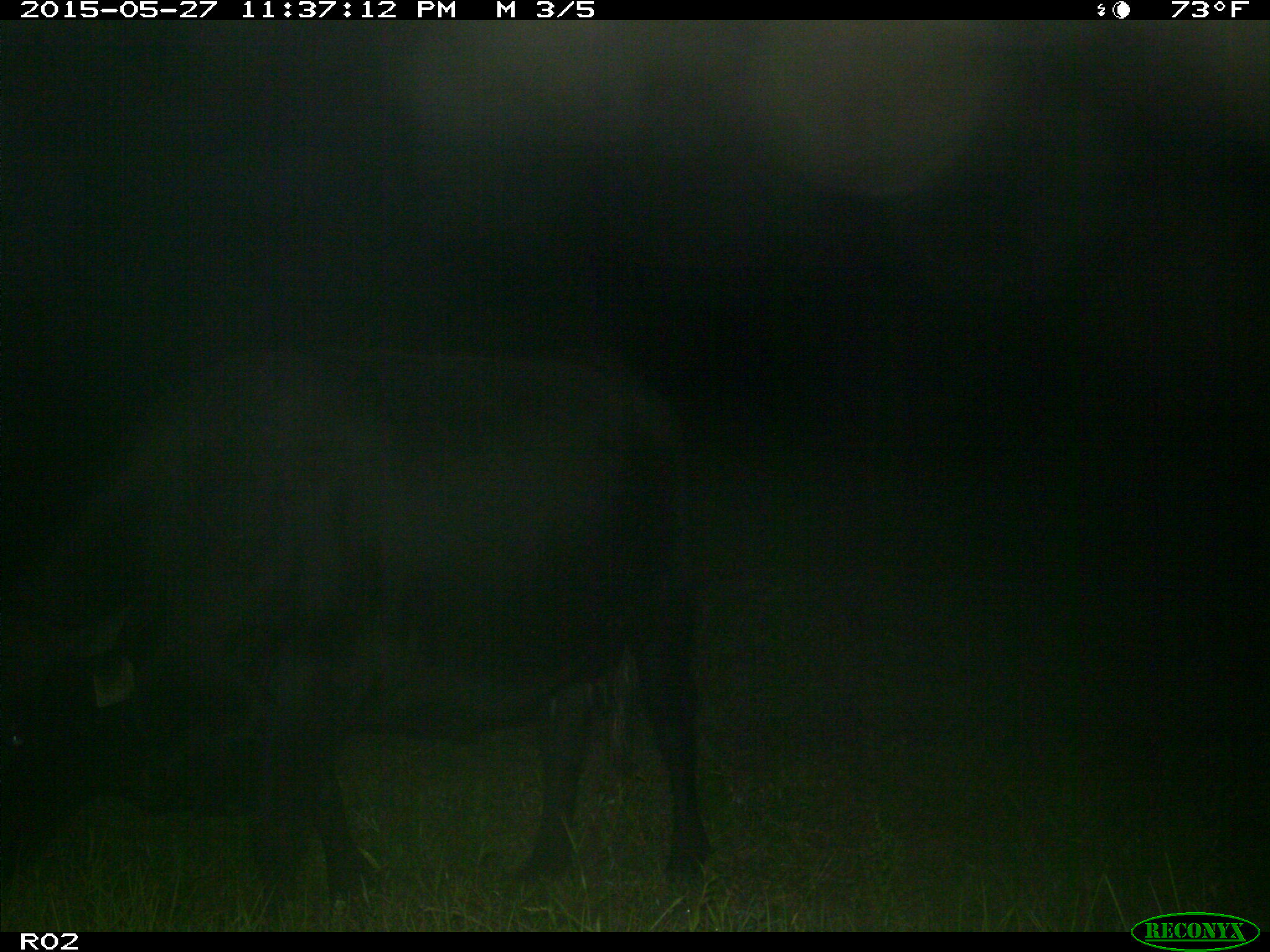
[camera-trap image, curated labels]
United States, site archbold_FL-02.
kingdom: Animalia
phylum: Chordata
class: Mammalia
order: Artiodactyla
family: Bovidae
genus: Bos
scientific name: Bos taurus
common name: domestic cow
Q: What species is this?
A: Bos taurus (domestic cow).